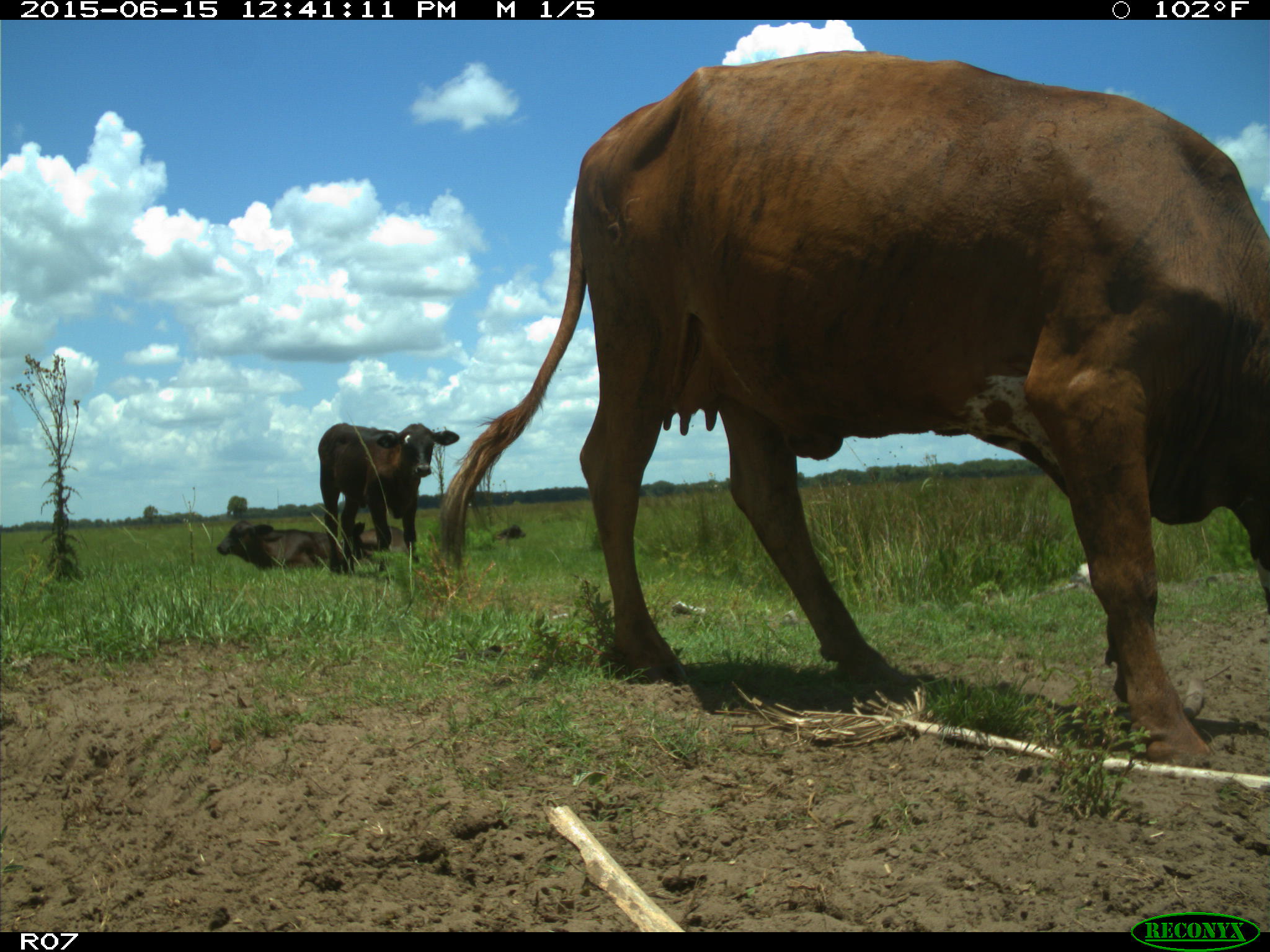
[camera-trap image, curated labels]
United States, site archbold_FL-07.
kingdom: Animalia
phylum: Chordata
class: Mammalia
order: Artiodactyla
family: Bovidae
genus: Bos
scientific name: Bos taurus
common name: domestic cow